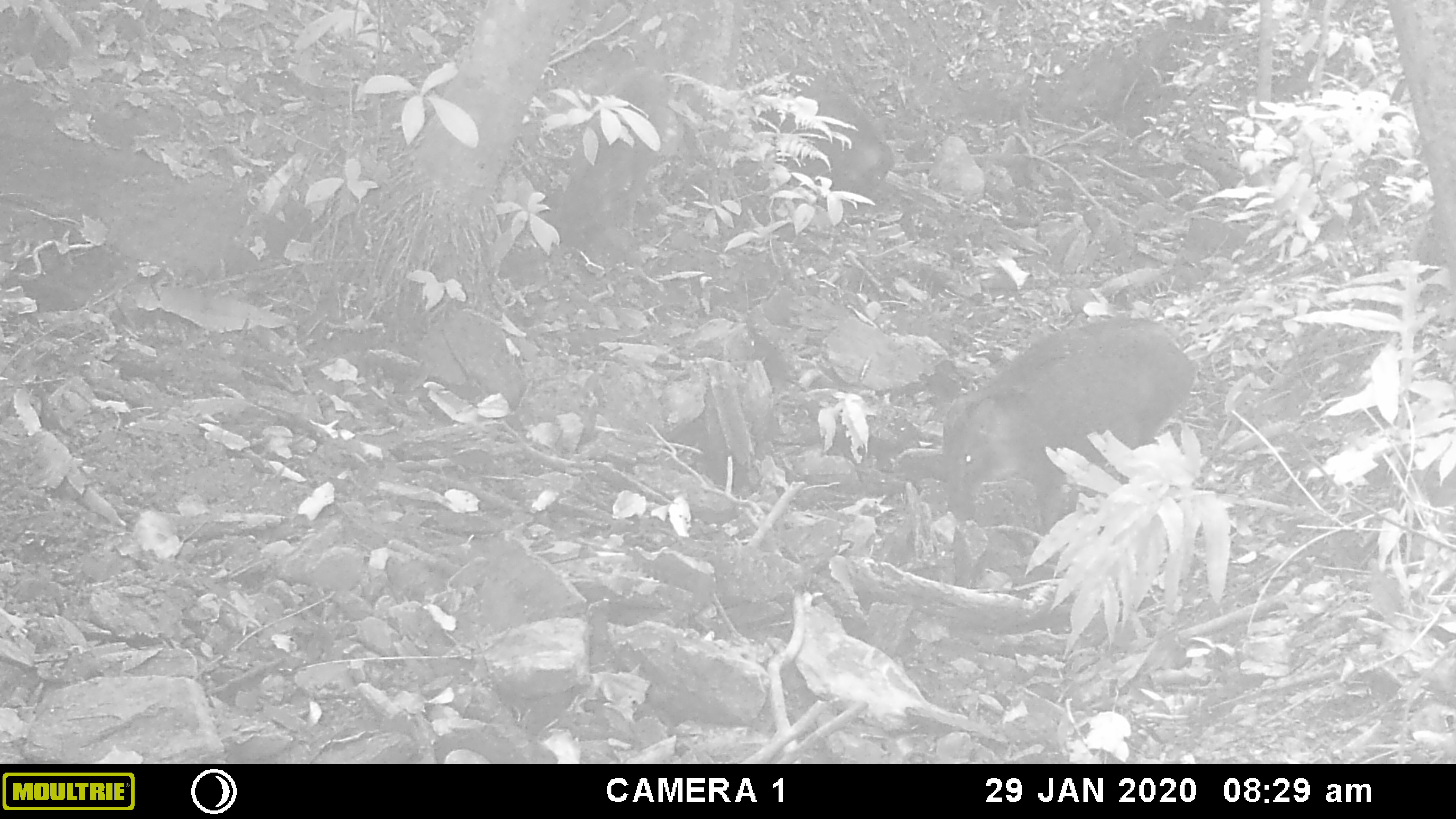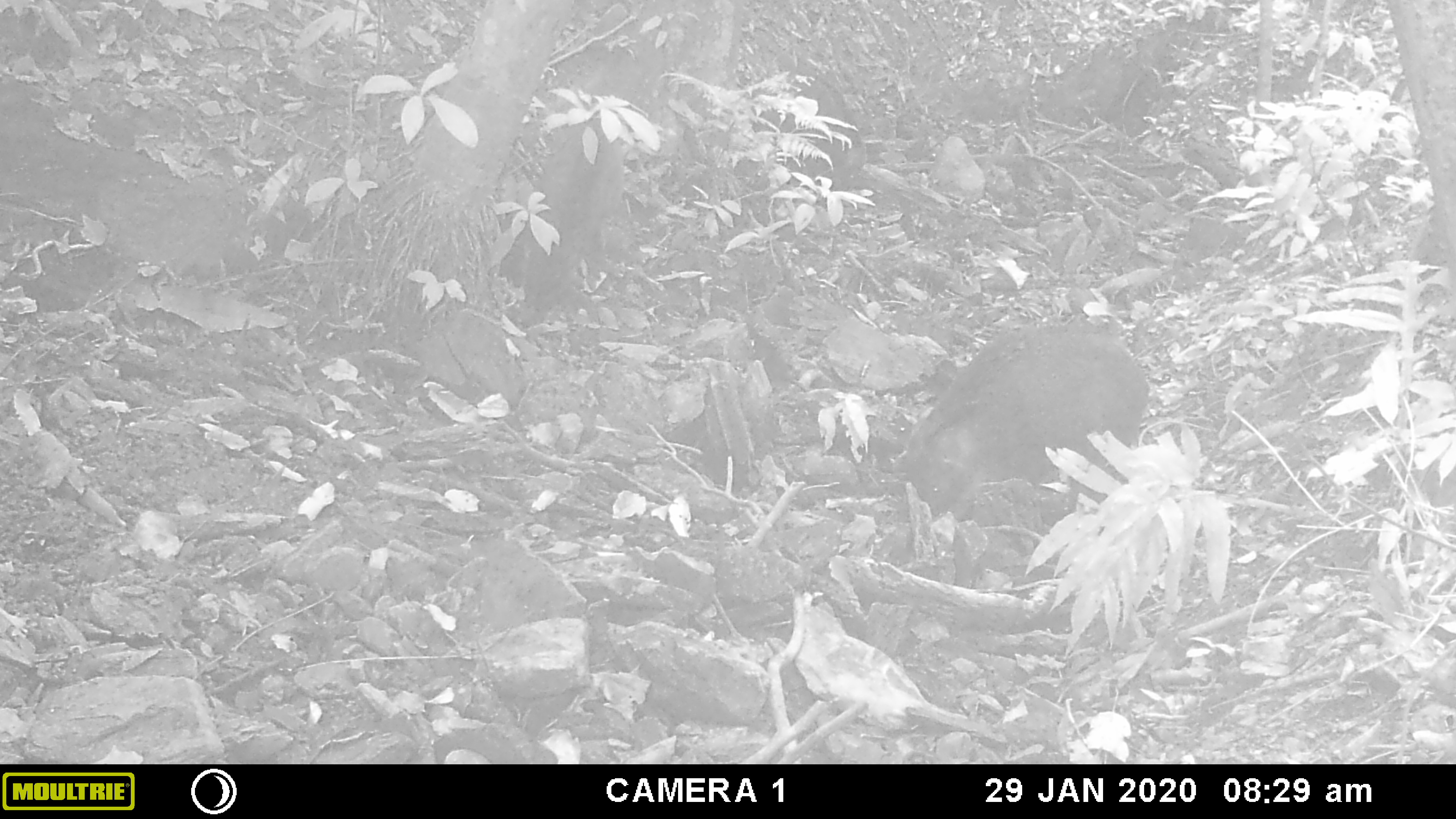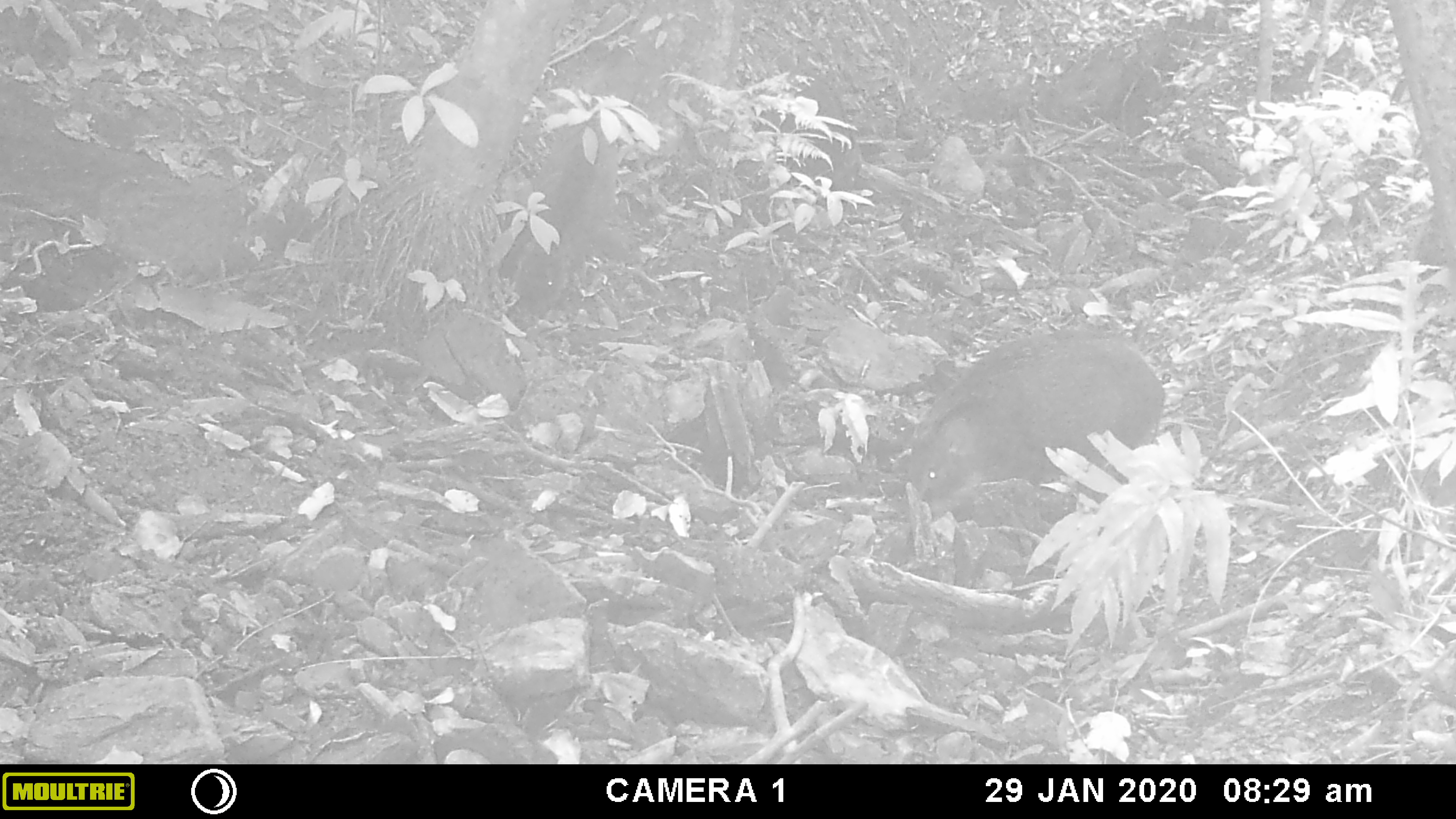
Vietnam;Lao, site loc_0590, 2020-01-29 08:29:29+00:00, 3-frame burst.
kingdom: Animalia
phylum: Chordata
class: Mammalia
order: Artiodactyla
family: Suidae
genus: Sus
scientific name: Sus scrofa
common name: eurasian wild pig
Eurasian wild pig (Sus scrofa). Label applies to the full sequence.